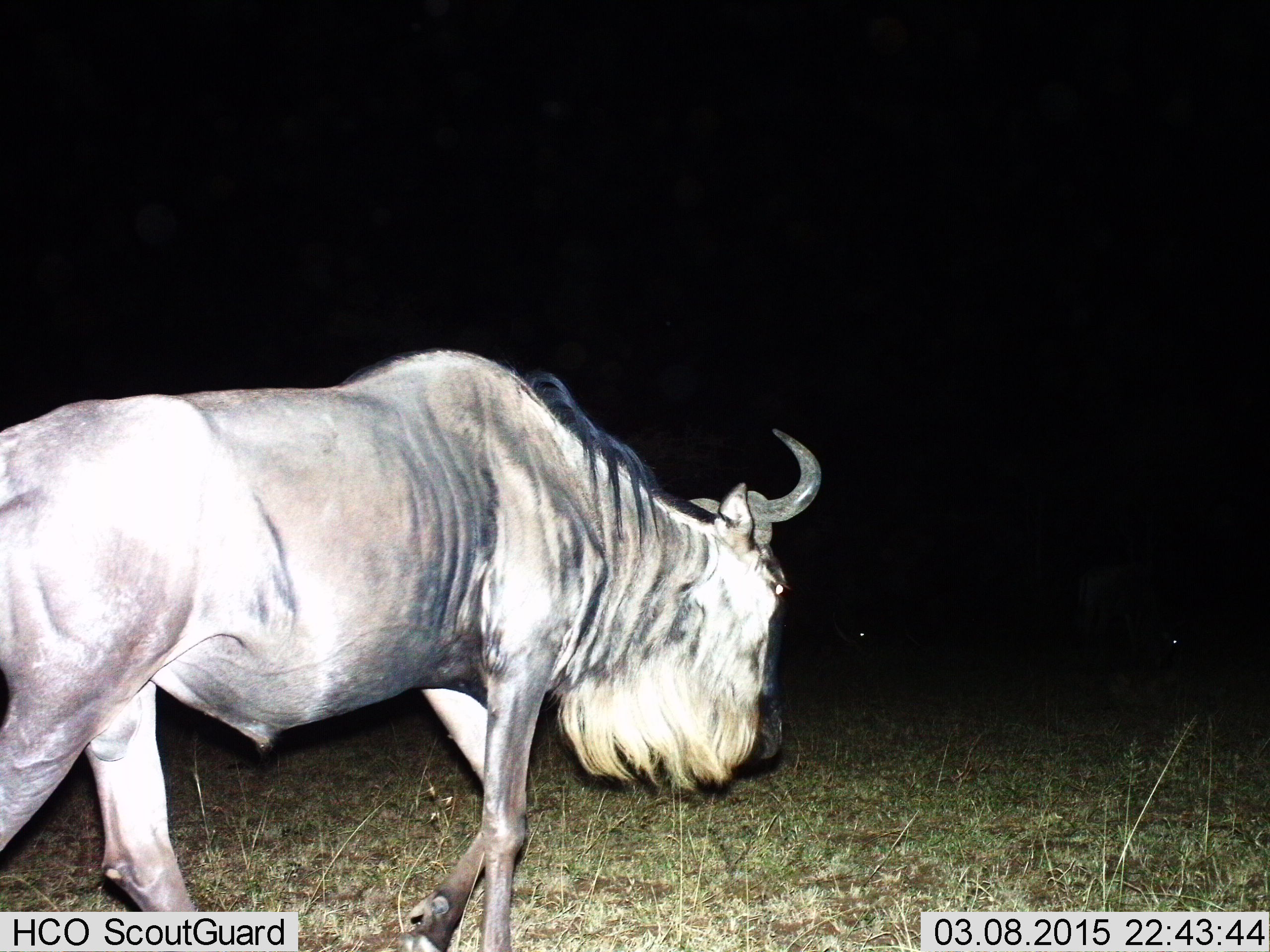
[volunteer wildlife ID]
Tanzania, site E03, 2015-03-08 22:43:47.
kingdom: Animalia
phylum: Chordata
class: Mammalia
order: Artiodactyla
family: Bovidae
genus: Connochaetes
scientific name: Connochaetes taurinus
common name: blue wildebeest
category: wildebeest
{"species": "wildebeest (blue wildebeest) (Connochaetes taurinus)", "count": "1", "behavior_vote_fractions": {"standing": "20%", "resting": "0%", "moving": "80%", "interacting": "0%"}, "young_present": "0%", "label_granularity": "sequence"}